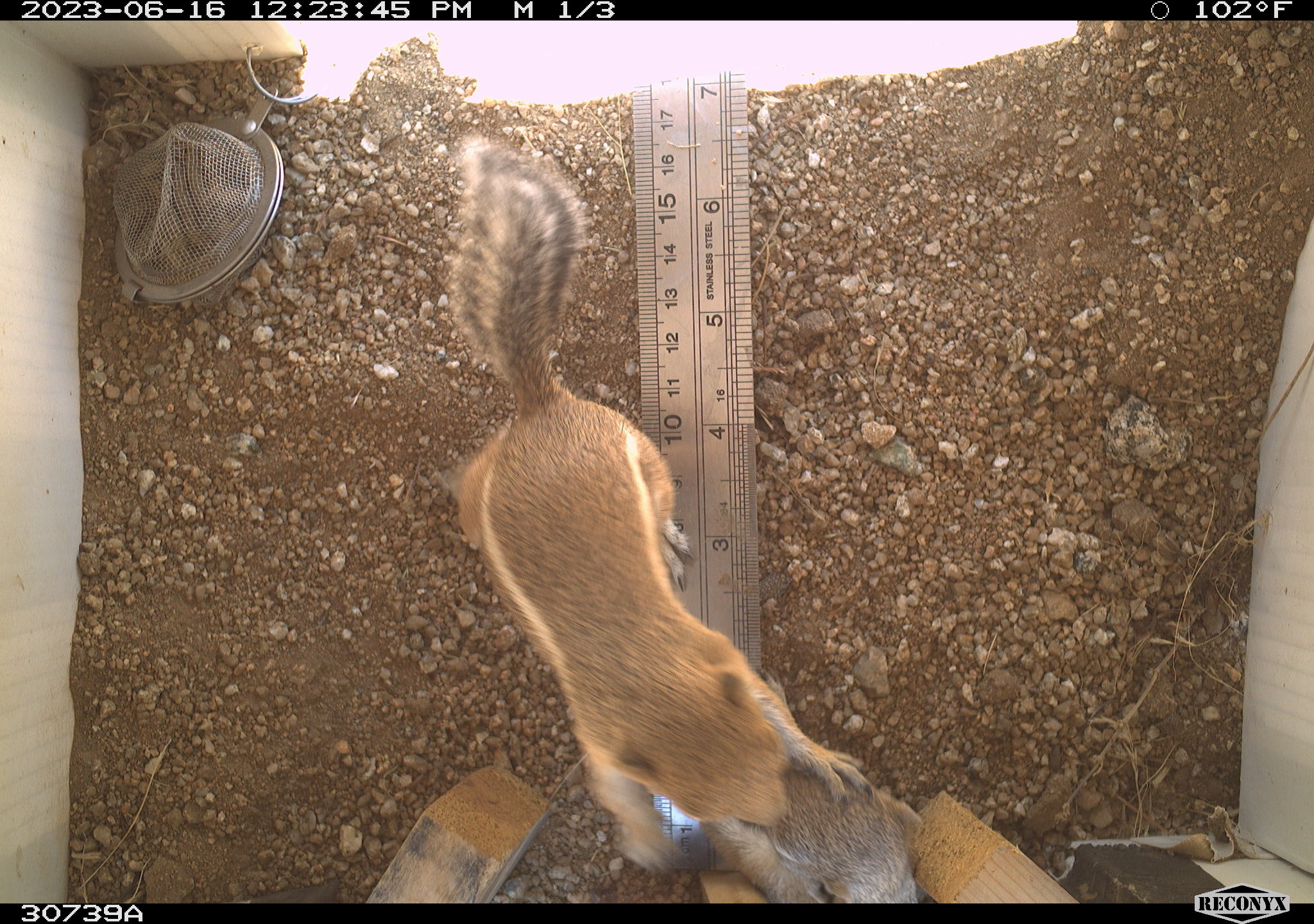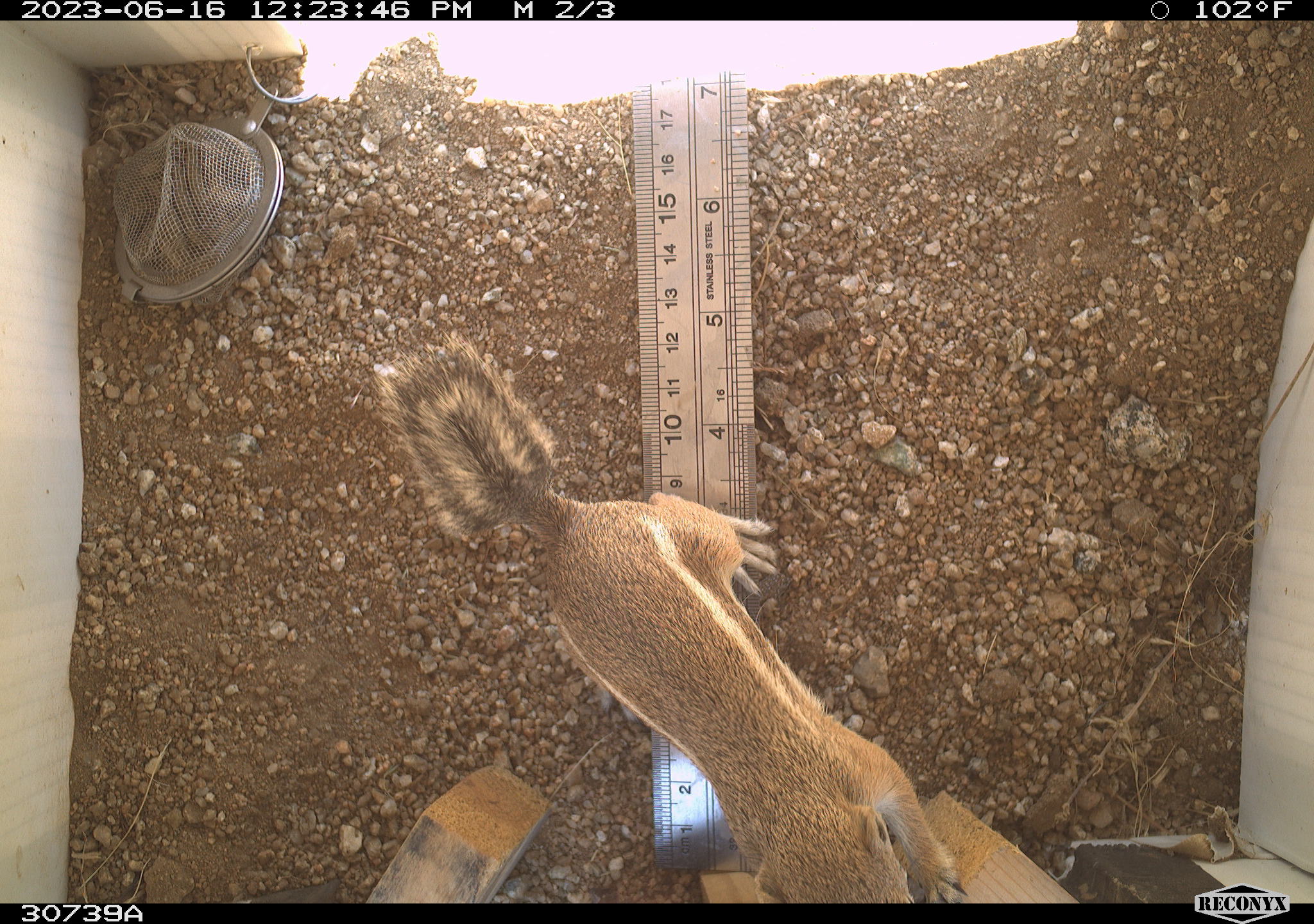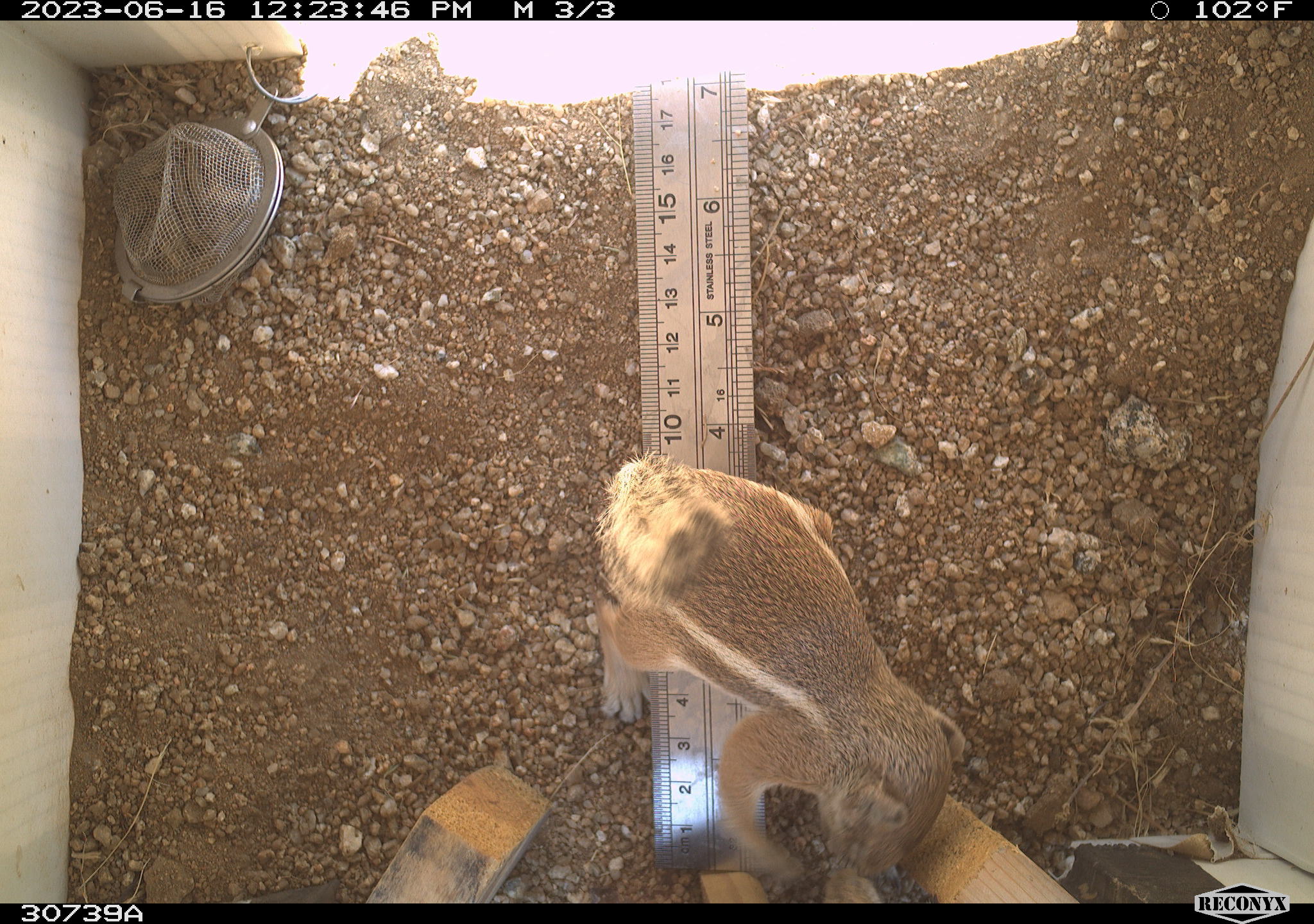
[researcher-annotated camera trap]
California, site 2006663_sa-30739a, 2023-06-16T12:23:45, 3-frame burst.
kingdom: Animalia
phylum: Chordata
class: Mammalia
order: Rodentia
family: Sciuridae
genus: Ammospermophilus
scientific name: Ammospermophilus leucurus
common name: white-tailed antelope squirrel